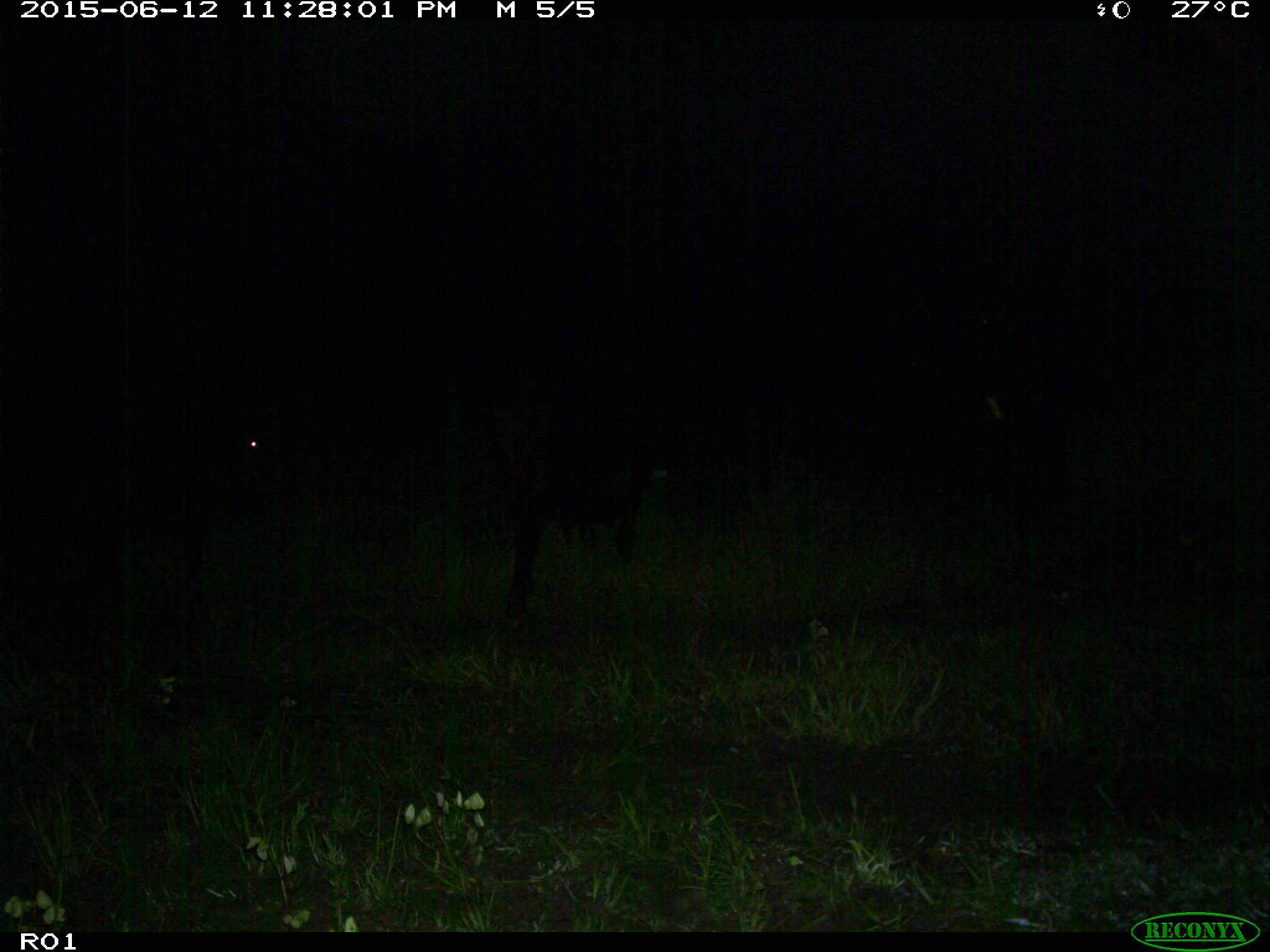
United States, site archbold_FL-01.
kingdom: Animalia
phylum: Chordata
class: Mammalia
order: Artiodactyla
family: Bovidae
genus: Bos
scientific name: Bos taurus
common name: domestic cow